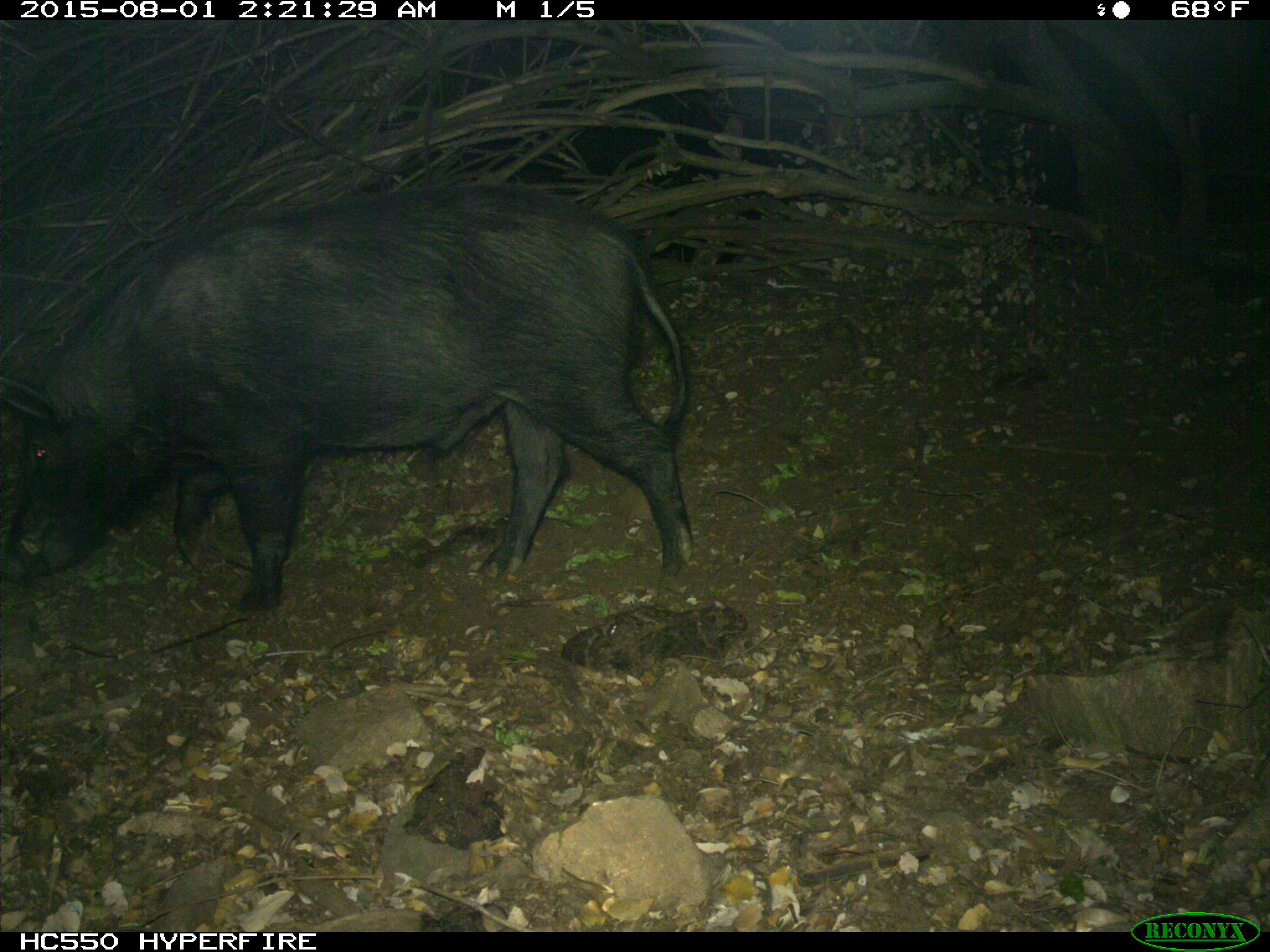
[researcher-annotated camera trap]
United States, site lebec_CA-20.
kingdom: Animalia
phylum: Chordata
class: Mammalia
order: Artiodactyla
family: Suidae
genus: Sus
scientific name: Sus scrofa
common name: wild boar